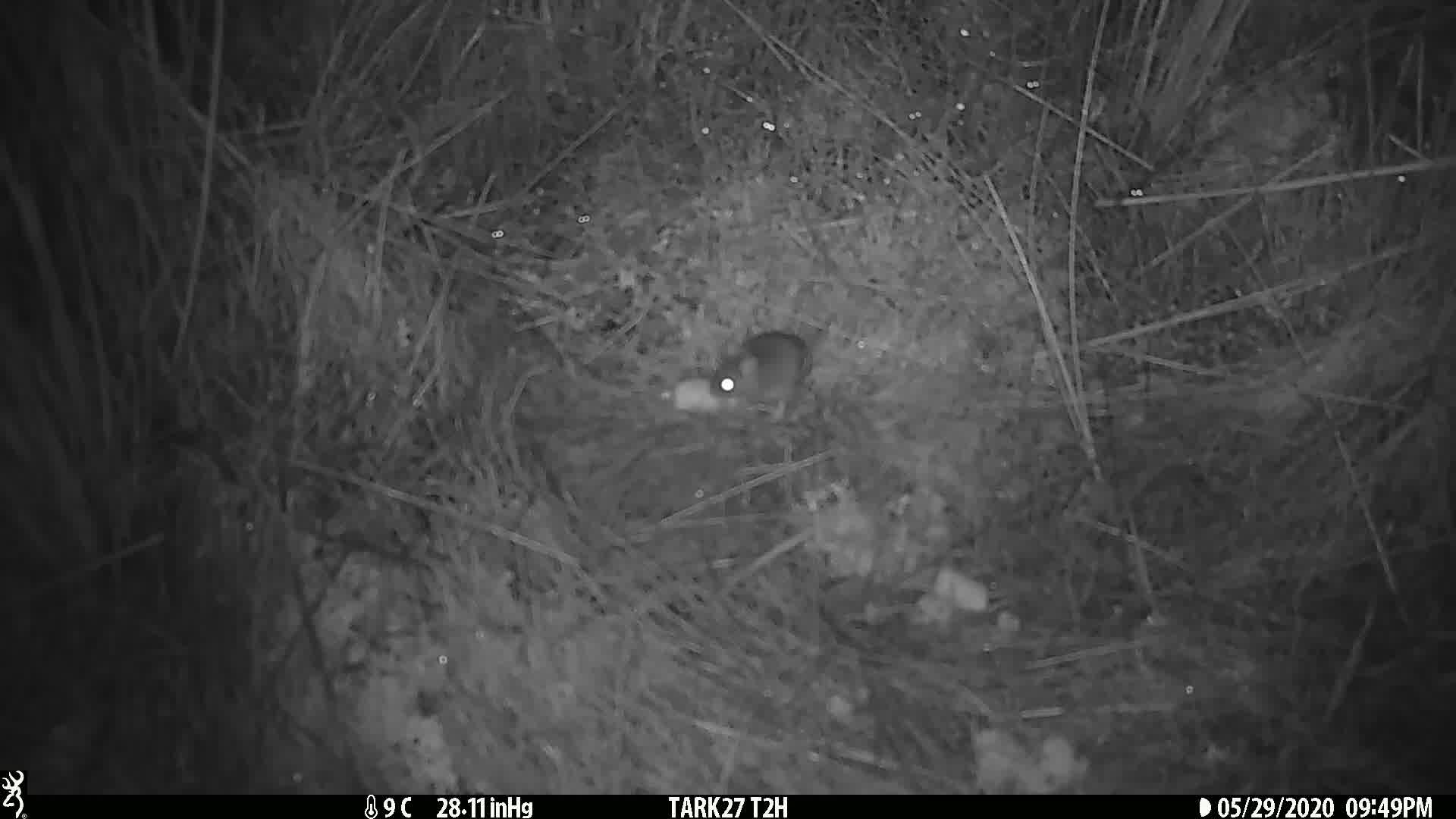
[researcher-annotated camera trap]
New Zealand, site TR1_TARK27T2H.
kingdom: Animalia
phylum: Chordata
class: Mammalia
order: Rodentia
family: Muridae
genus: Mus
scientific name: Mus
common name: mouse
Mouse (Mus).